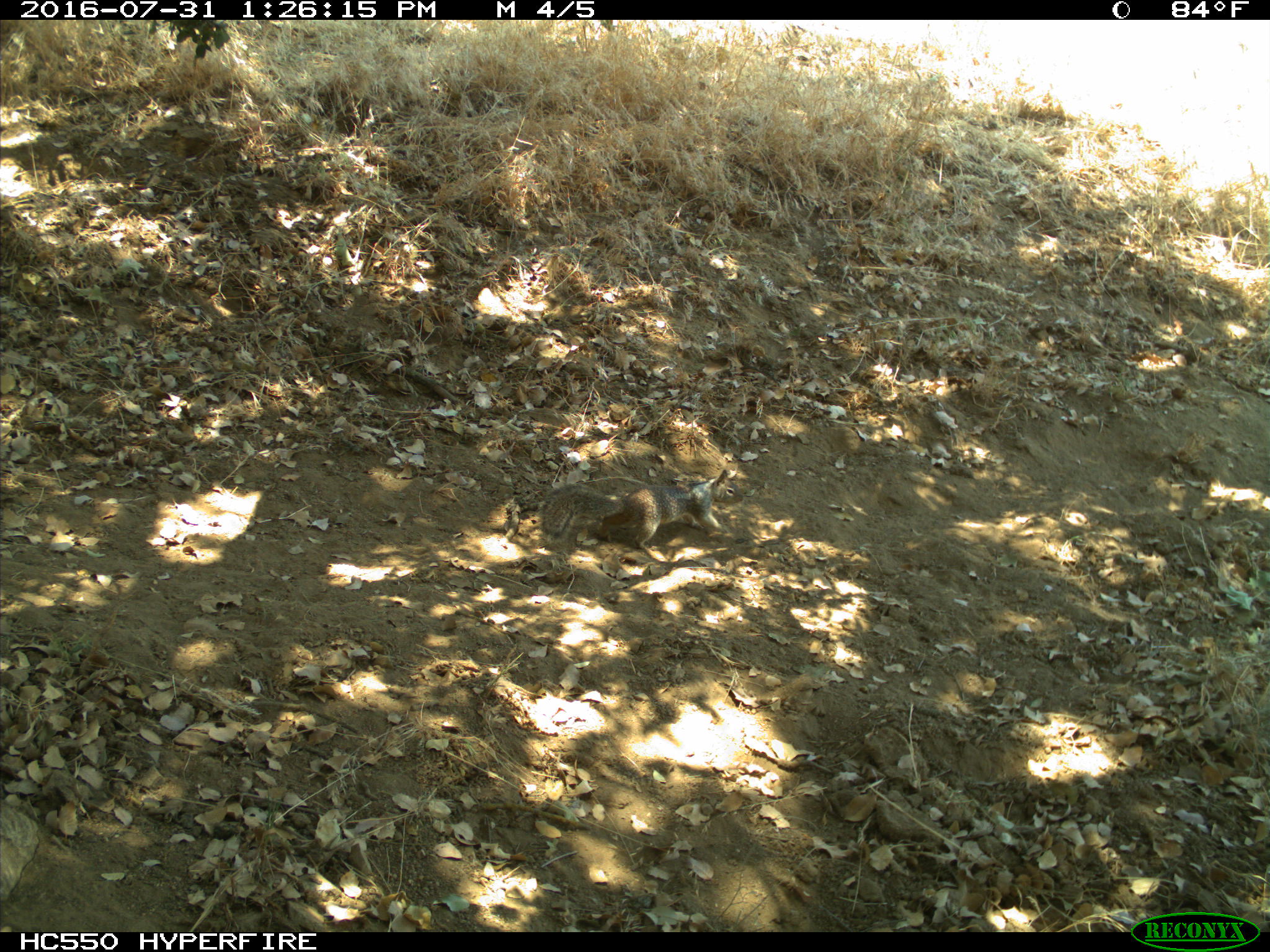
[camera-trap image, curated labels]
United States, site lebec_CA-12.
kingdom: Animalia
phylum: Chordata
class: Mammalia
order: Rodentia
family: Sciuridae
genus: Otospermophilus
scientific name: Otospermophilus beecheyi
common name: california ground squirrel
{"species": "Otospermophilus beecheyi (california ground squirrel)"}